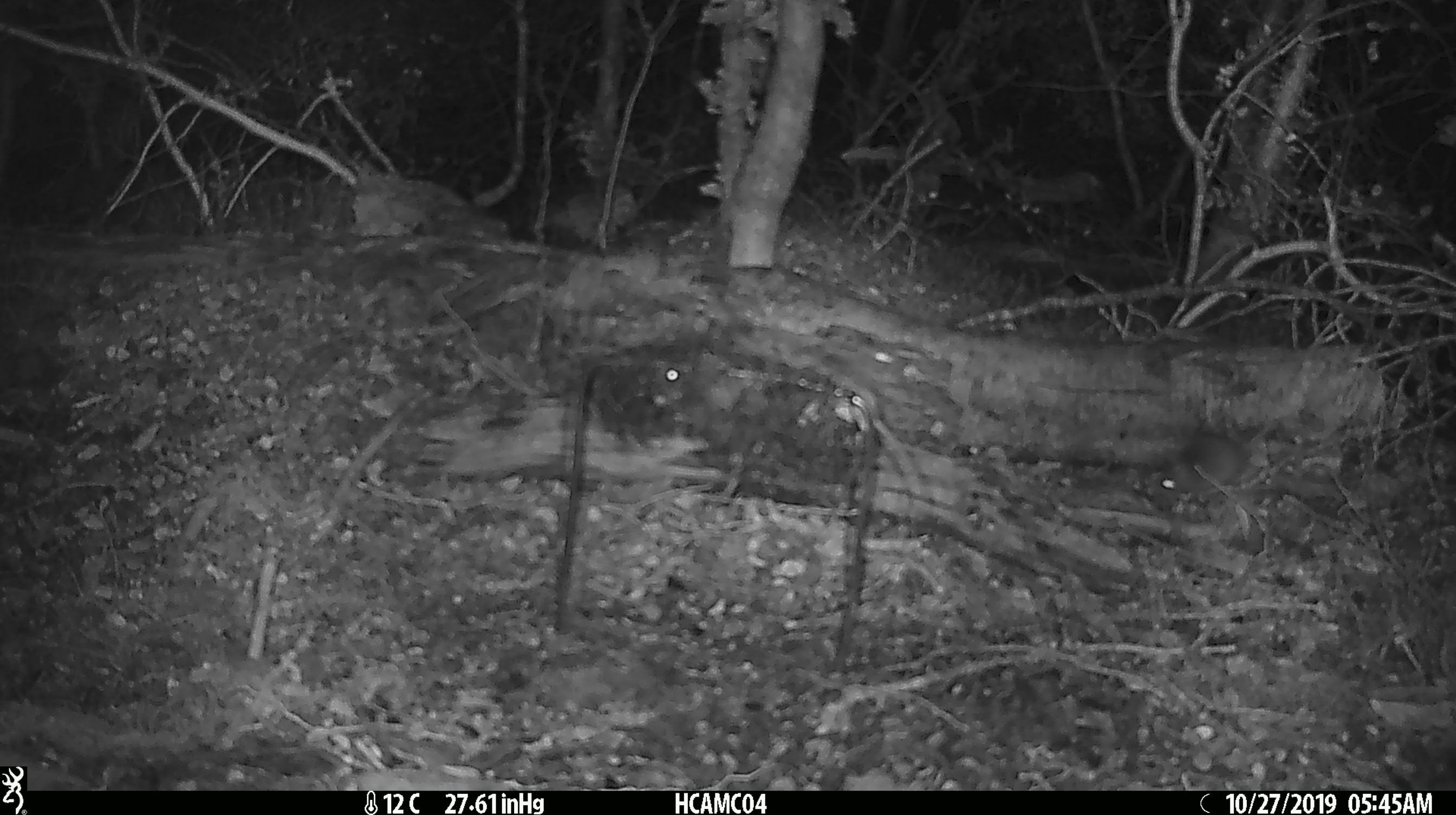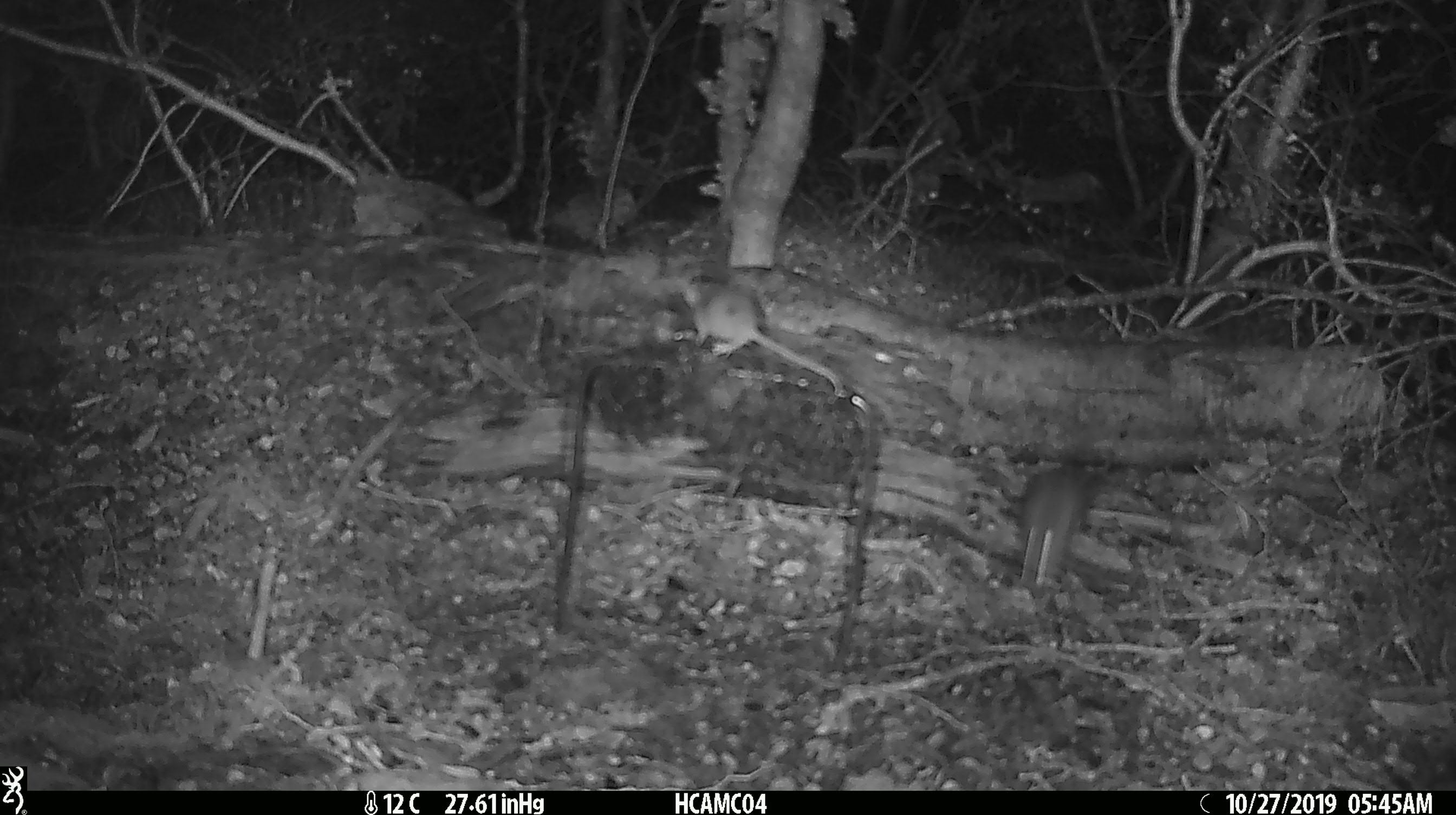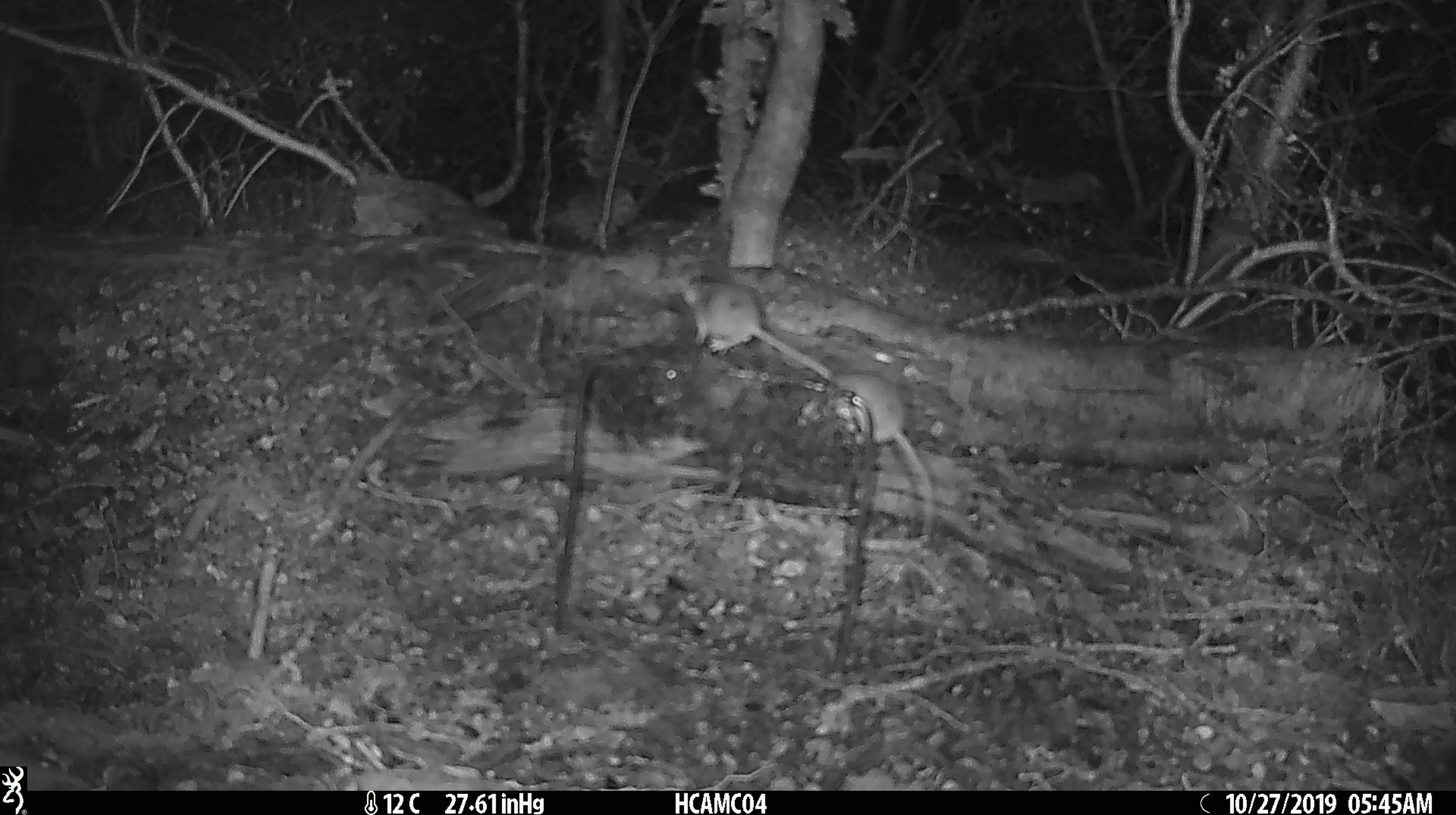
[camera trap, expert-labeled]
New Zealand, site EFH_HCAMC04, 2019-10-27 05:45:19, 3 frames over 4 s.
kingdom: Animalia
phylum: Chordata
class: Mammalia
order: Rodentia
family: Muridae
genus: Mus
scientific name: Mus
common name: mouse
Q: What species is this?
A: Mouse (Mus).